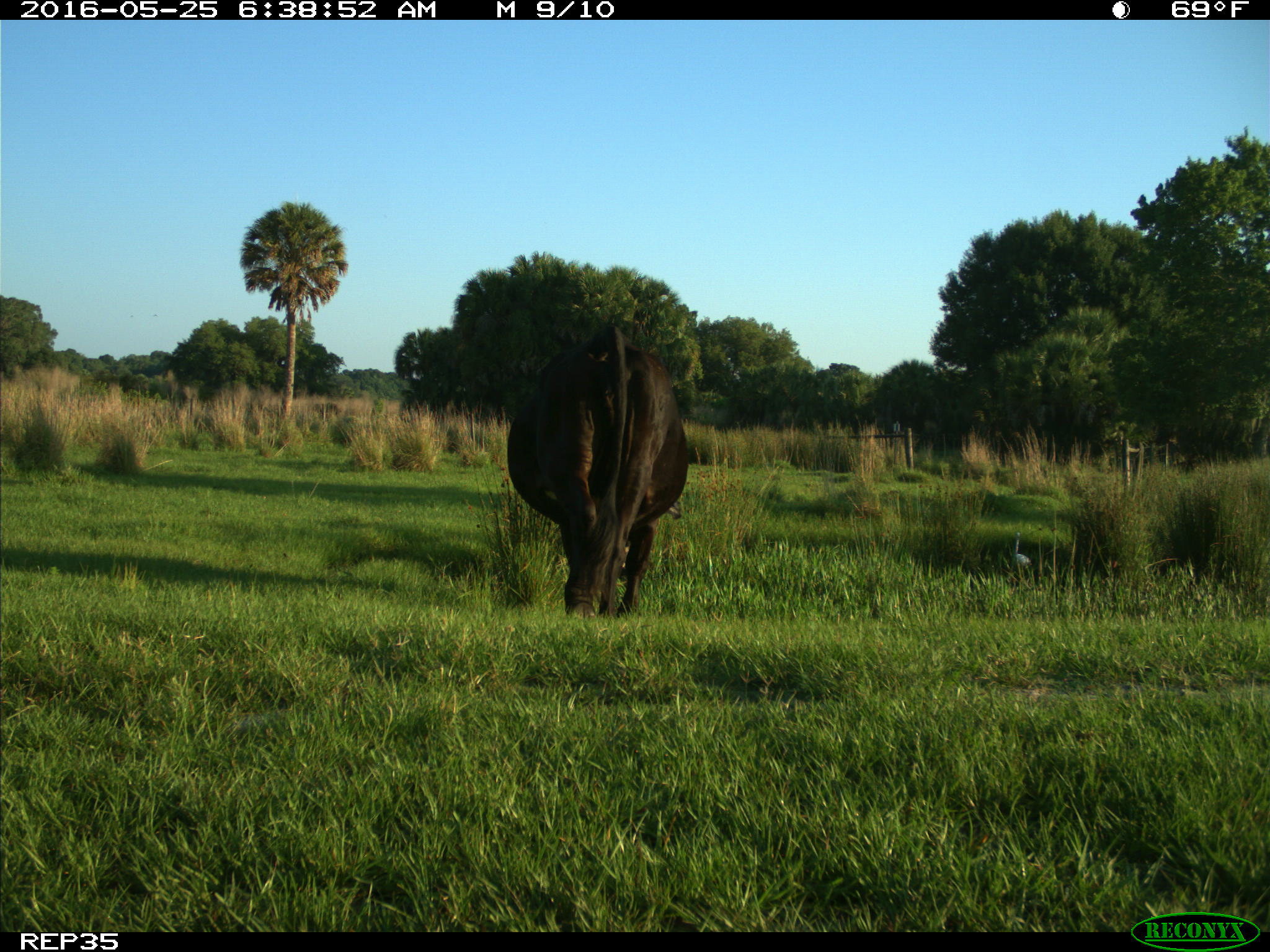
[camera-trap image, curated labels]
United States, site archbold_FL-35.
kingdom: Animalia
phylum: Chordata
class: Mammalia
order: Artiodactyla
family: Bovidae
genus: Bos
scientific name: Bos taurus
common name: domestic cow